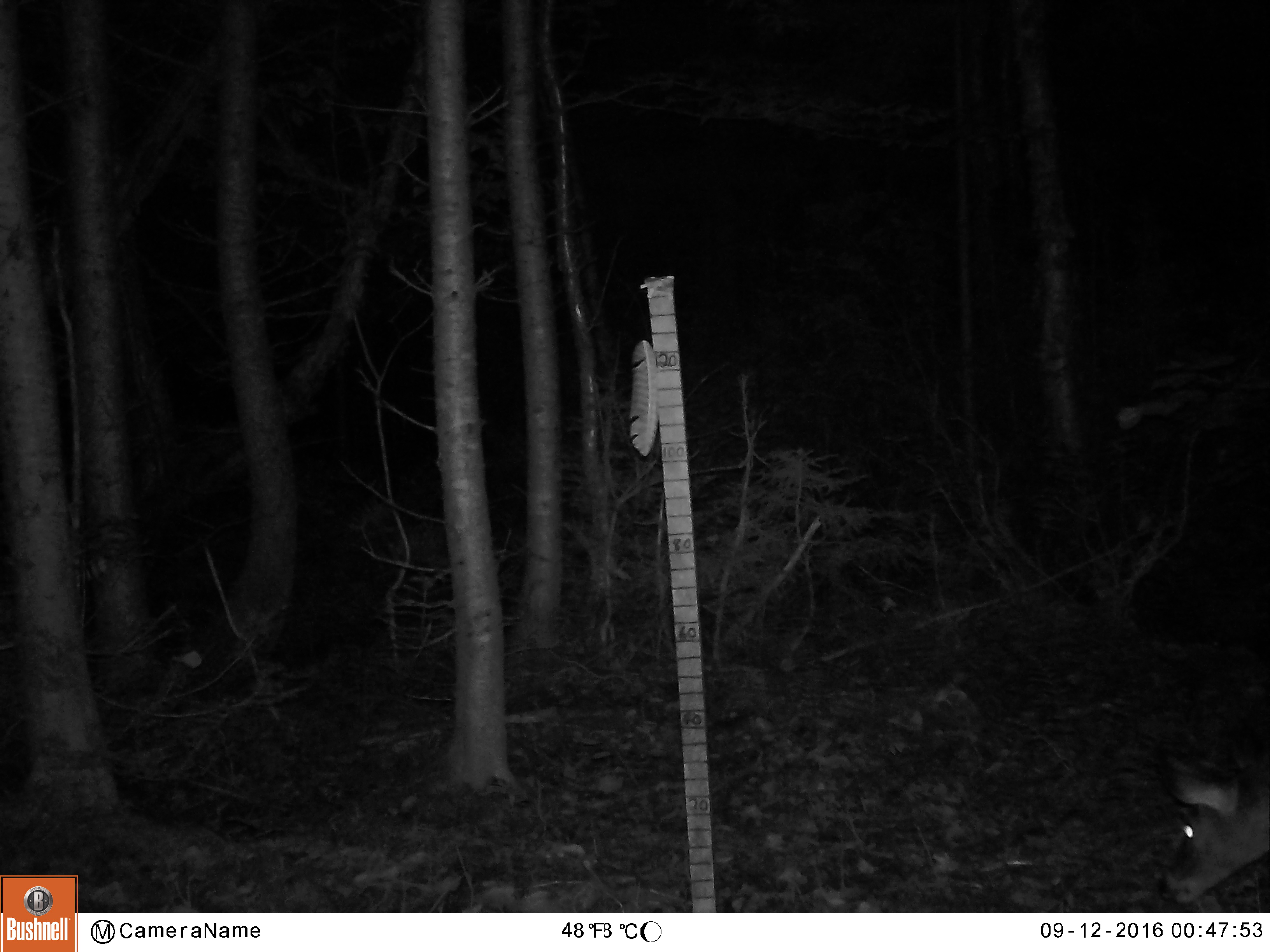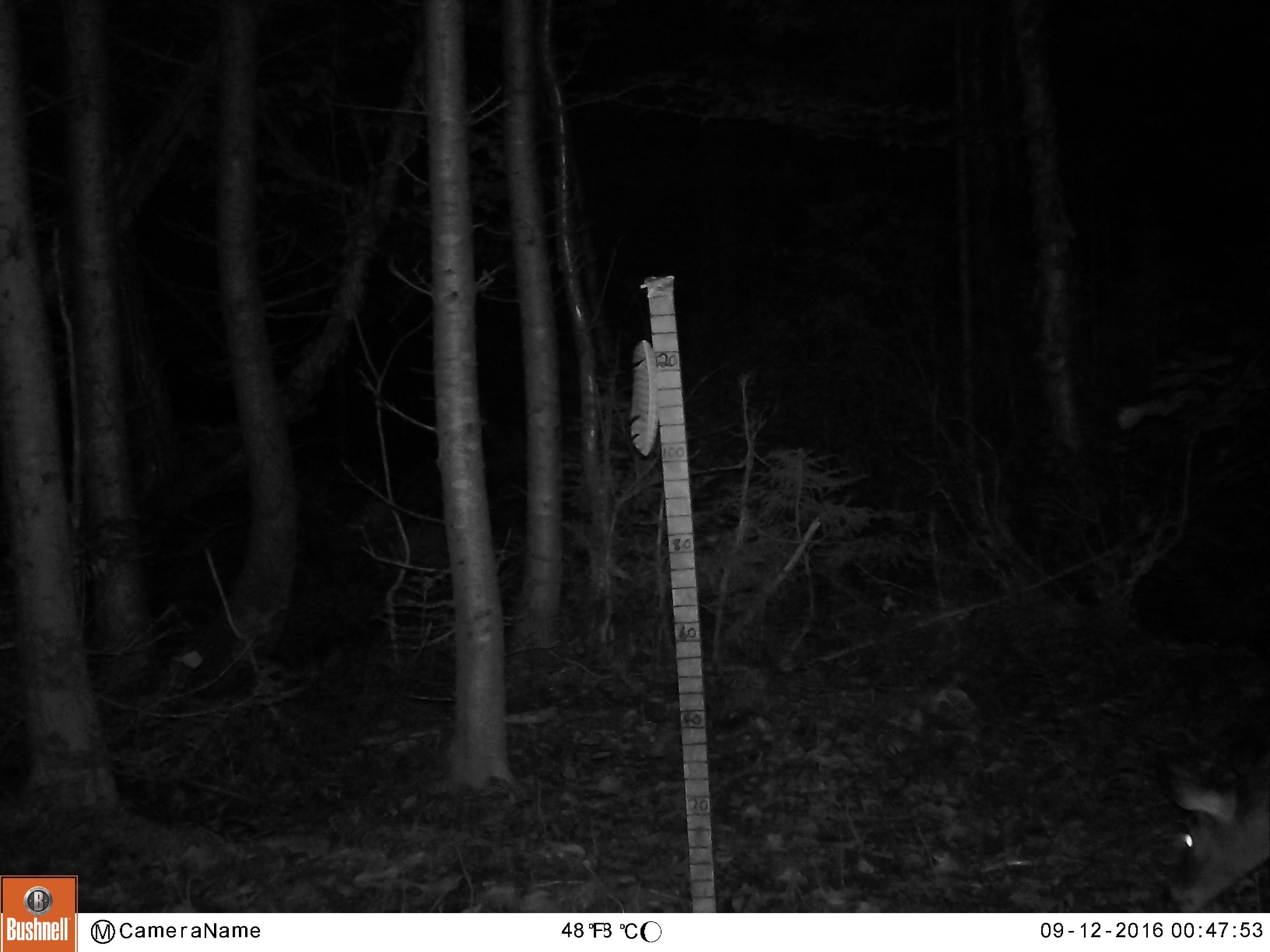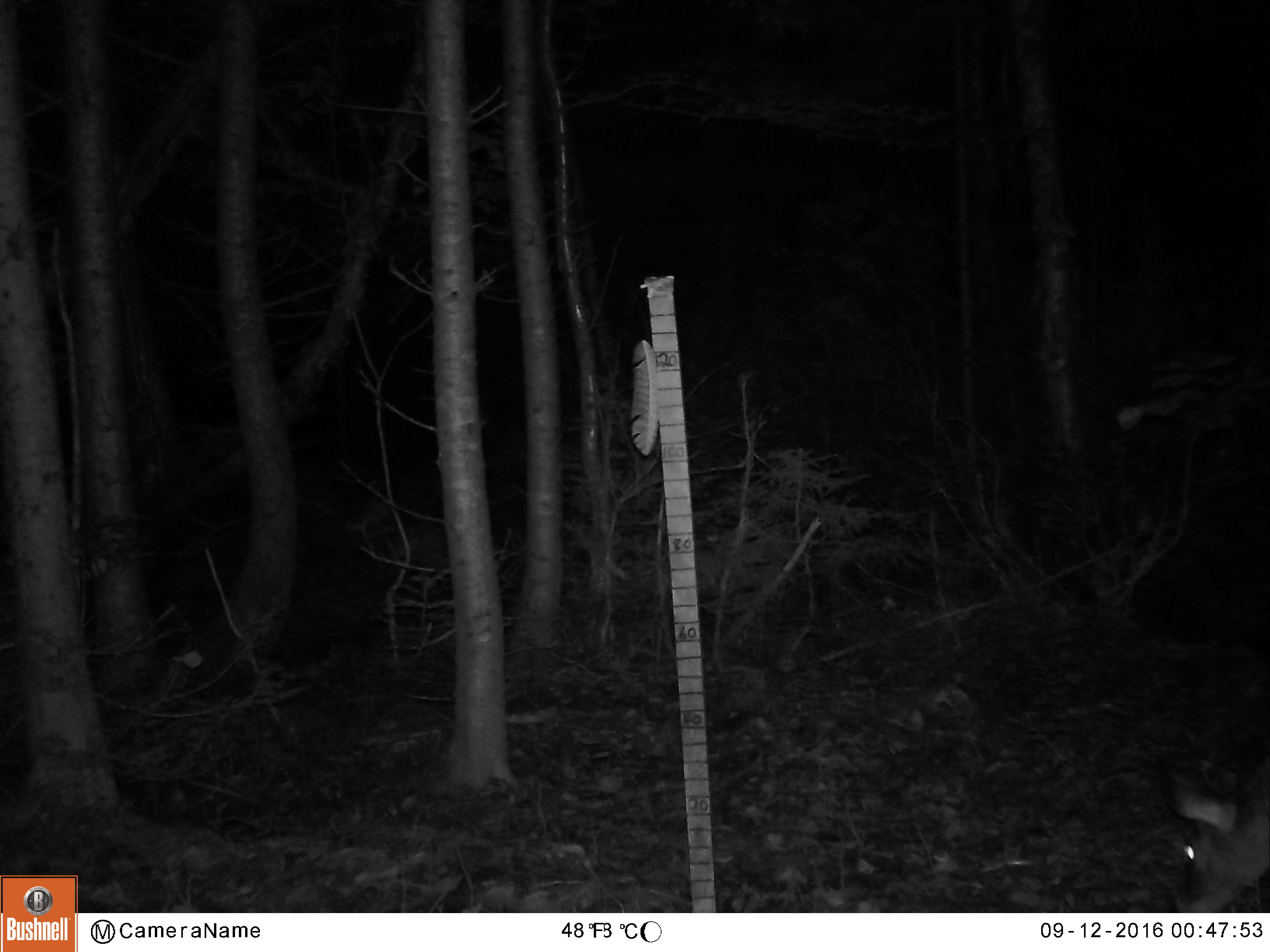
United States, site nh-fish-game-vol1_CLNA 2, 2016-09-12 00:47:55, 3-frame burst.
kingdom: Animalia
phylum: Chordata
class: Mammalia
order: Artiodactyla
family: Cervidae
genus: Odocoileus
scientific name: Odocoileus virginianus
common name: white-tailed deer